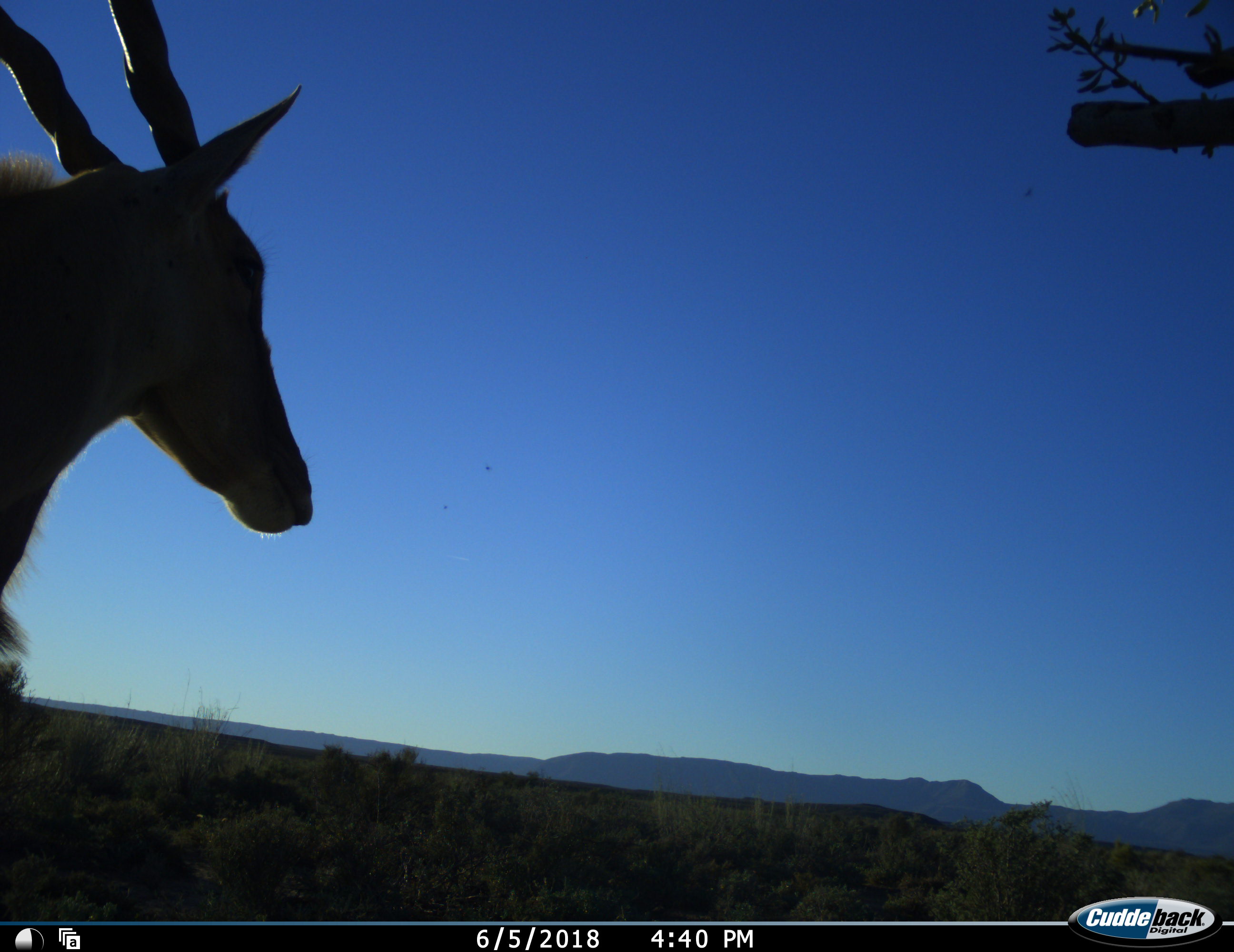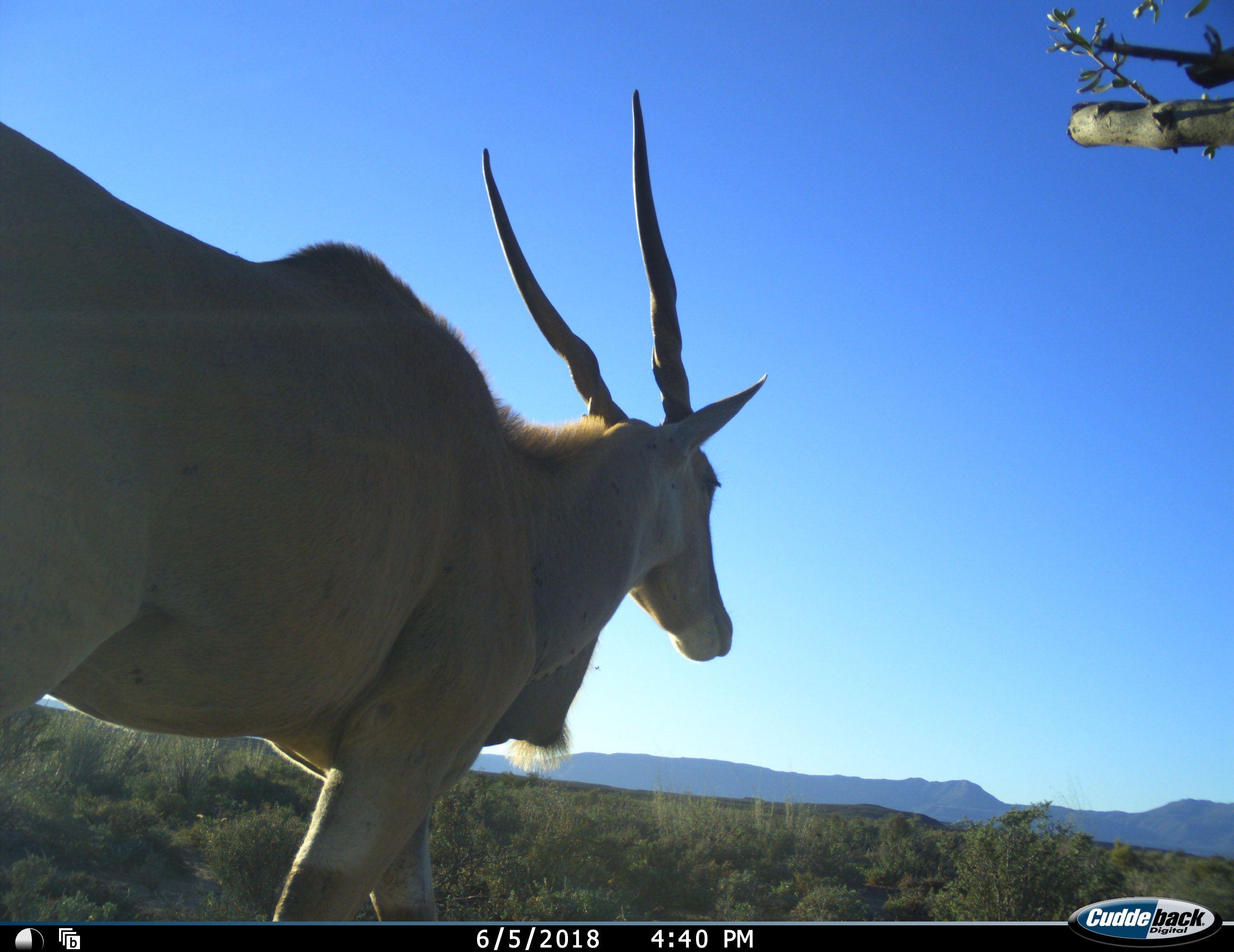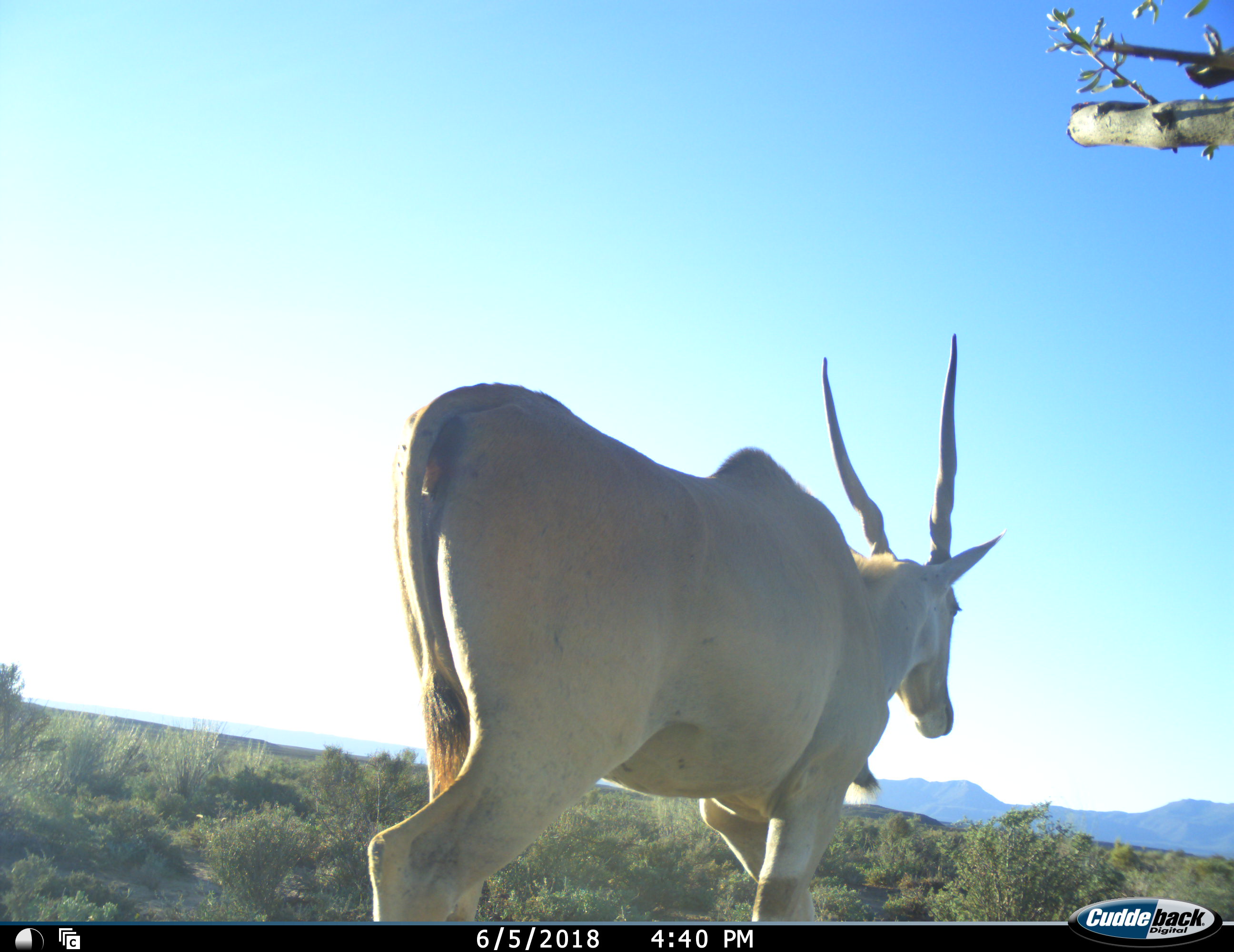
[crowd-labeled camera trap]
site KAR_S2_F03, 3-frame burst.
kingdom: Animalia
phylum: Chordata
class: Mammalia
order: Artiodactyla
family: Bovidae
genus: Tragelaphus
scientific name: Tragelaphus oryx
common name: eland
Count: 1.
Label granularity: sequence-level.